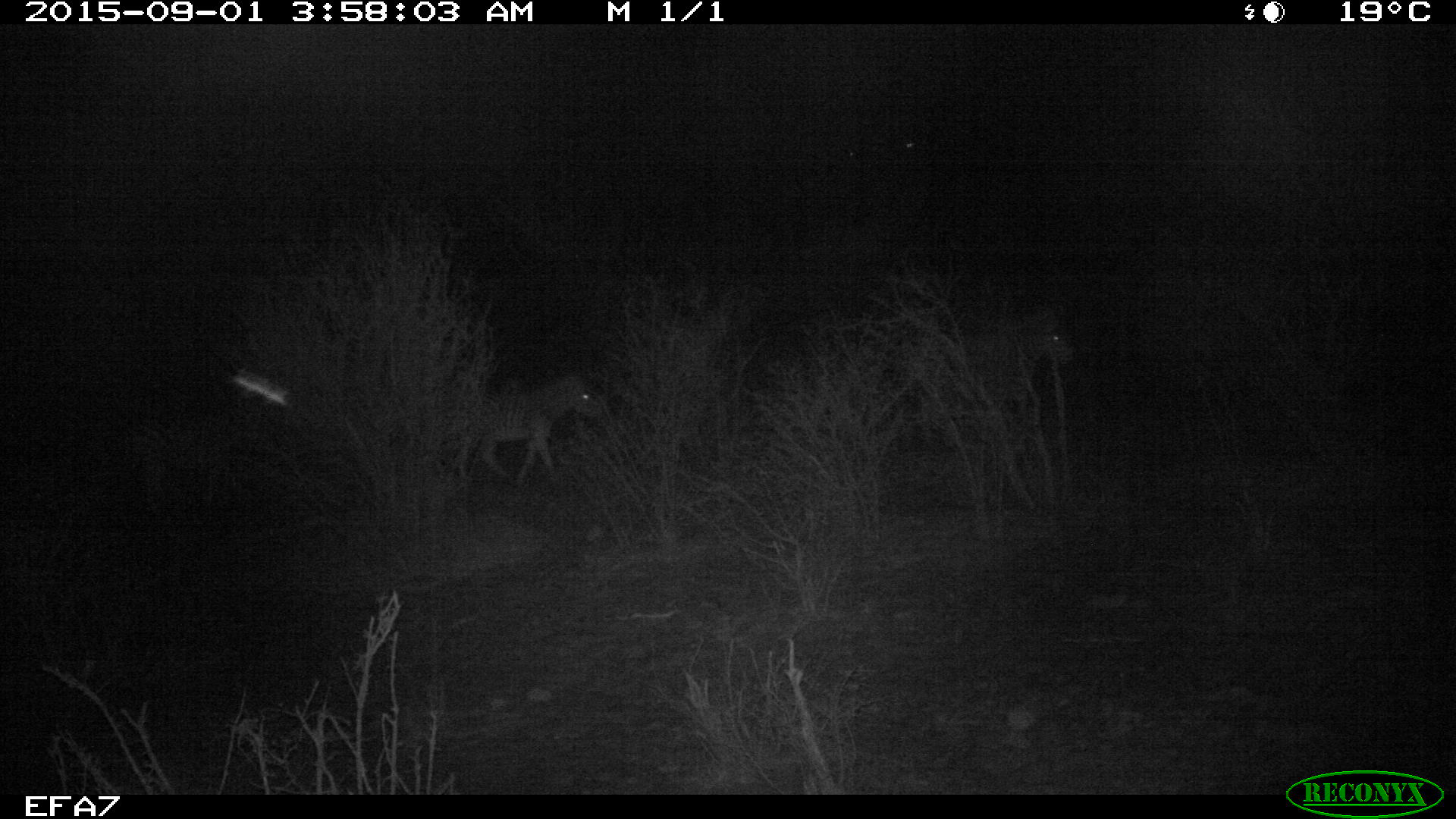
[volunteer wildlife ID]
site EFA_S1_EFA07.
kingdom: Animalia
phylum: Chordata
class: Mammalia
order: Perissodactyla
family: Equidae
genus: Equus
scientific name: Equus quagga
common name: plains zebra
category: zebraplains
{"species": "zebraplains (plains zebra) (Equus quagga)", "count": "1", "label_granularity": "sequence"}